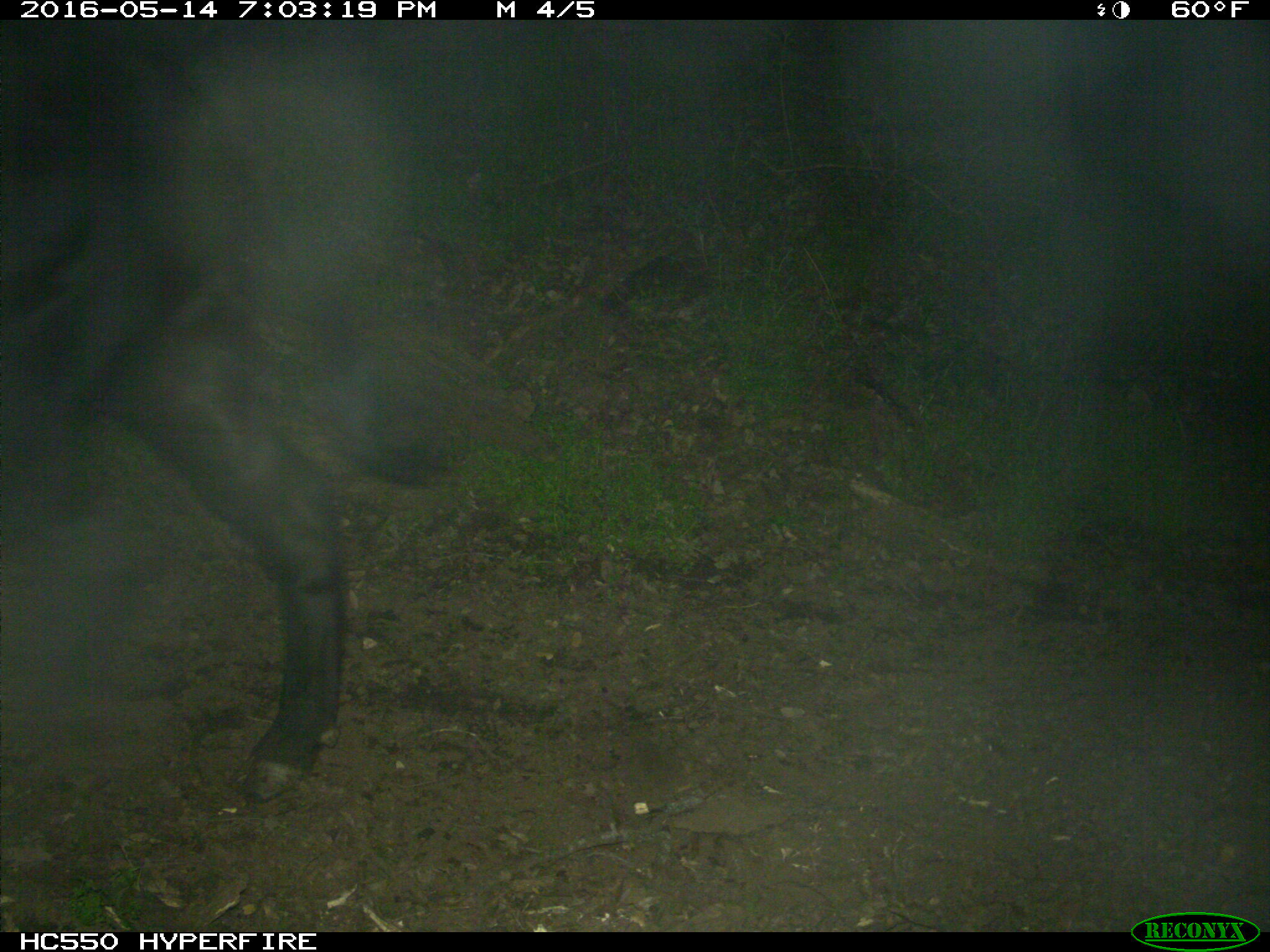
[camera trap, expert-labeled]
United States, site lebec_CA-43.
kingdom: Animalia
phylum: Chordata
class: Mammalia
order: Artiodactyla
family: Bovidae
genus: Bos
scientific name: Bos taurus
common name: domestic cow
Bos taurus (domestic cow).